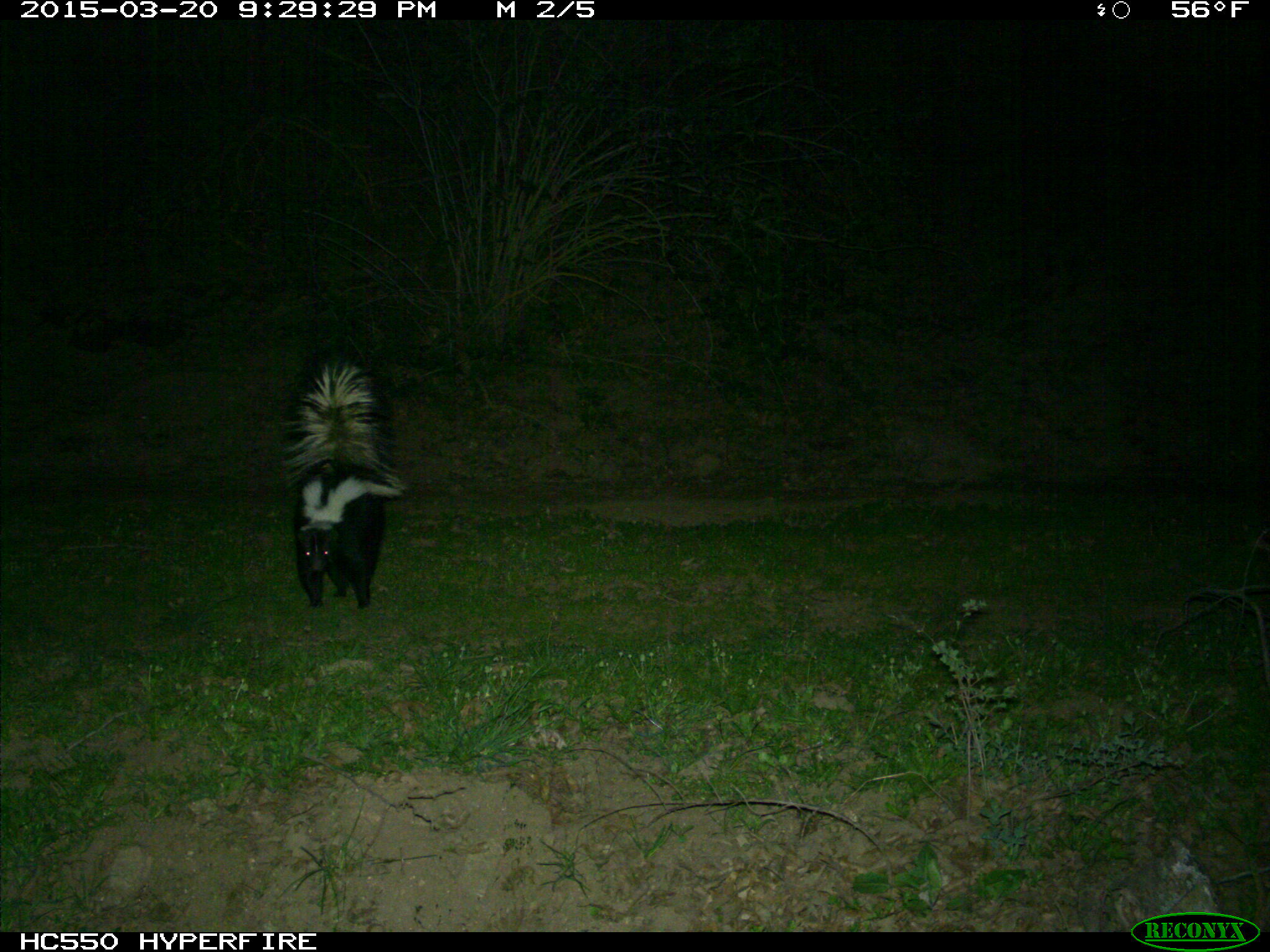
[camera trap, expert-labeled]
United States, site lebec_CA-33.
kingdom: Animalia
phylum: Chordata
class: Mammalia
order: Carnivora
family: Mephitidae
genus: Mephitis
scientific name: Mephitis mephitis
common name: striped skunk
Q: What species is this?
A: Mephitis mephitis (striped skunk).